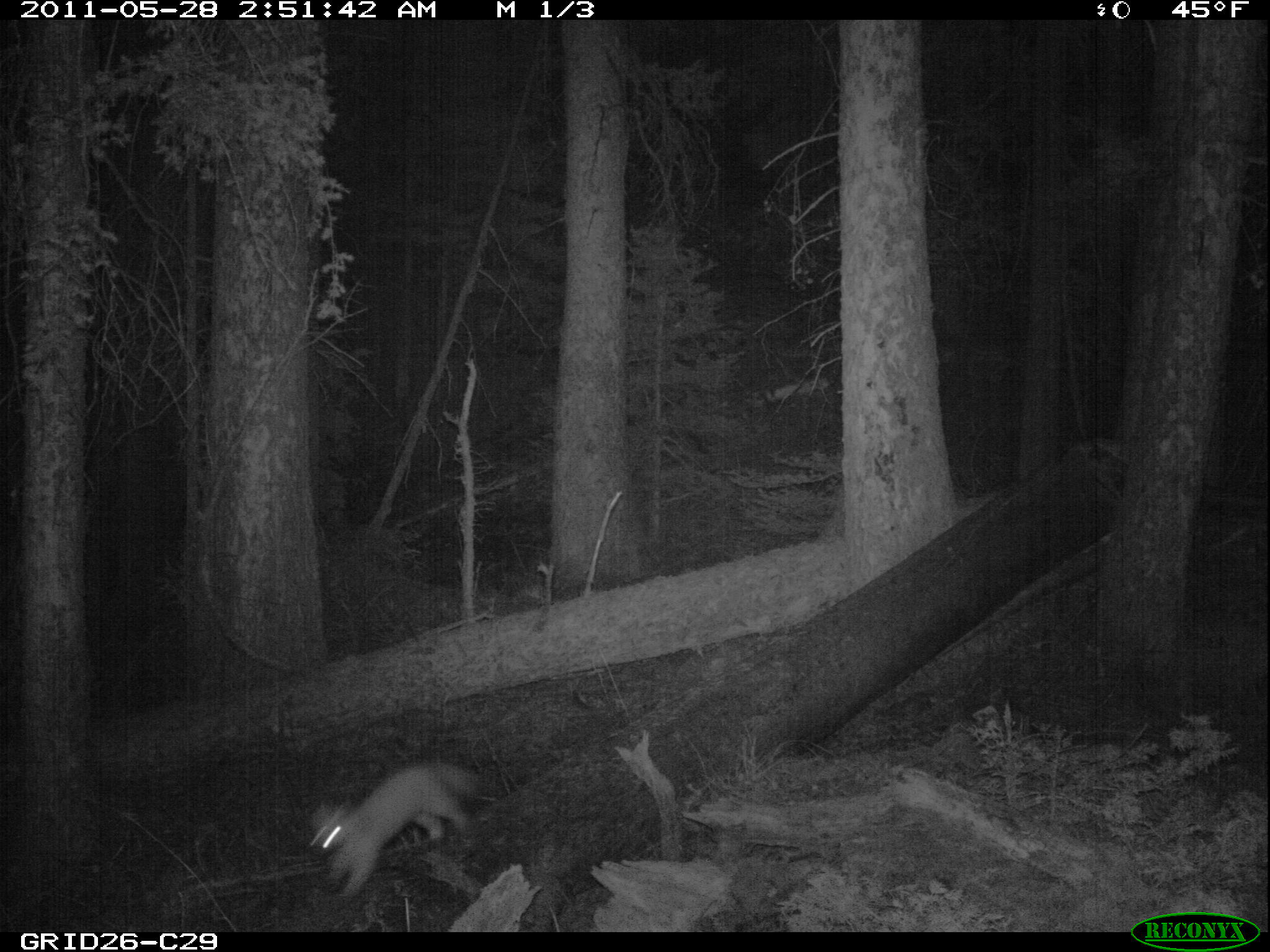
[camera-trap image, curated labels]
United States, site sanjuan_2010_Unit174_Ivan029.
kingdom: Animalia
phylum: Chordata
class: Mammalia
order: Carnivora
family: Mustelidae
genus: Martes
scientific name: Martes americana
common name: american marten